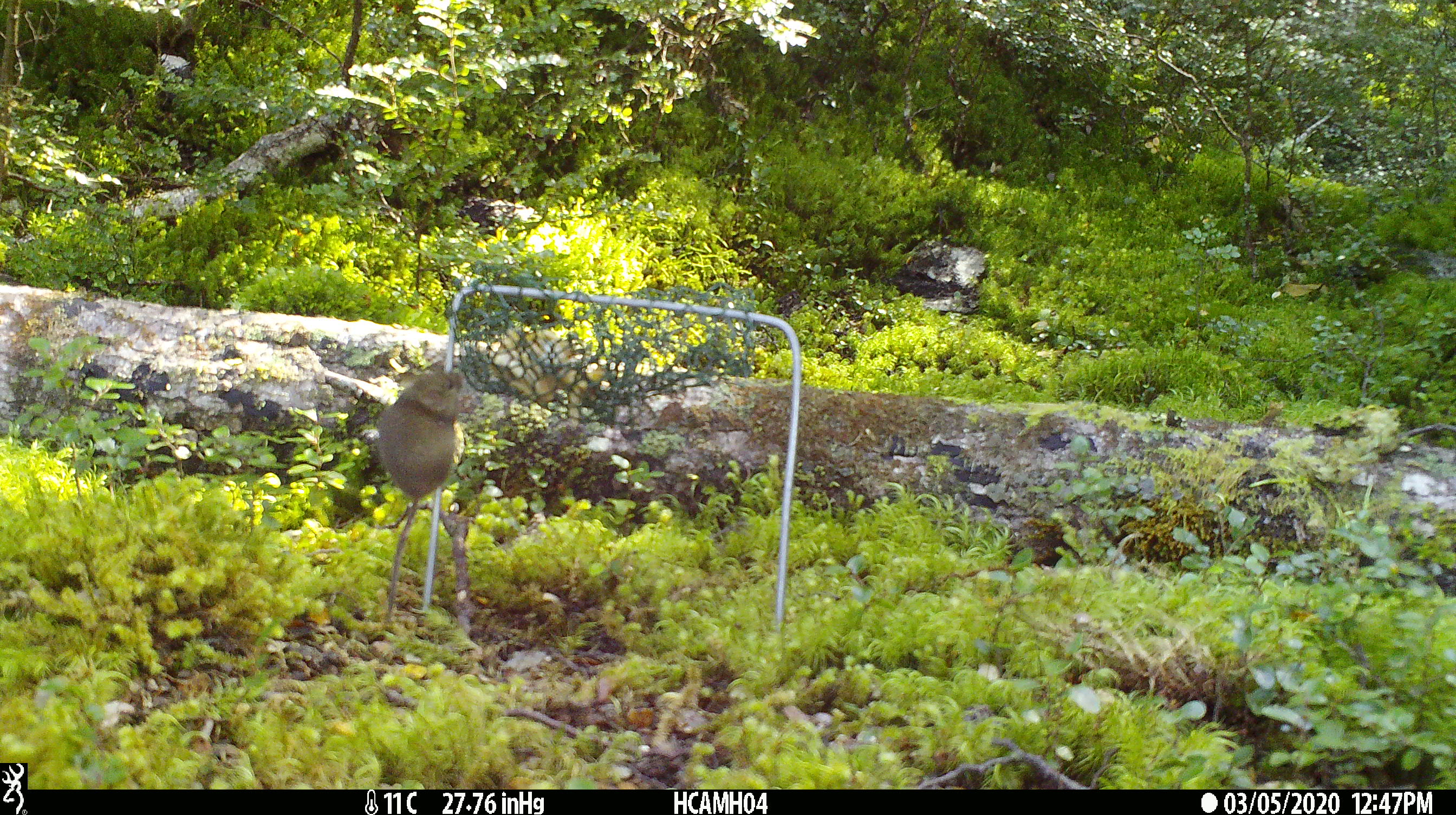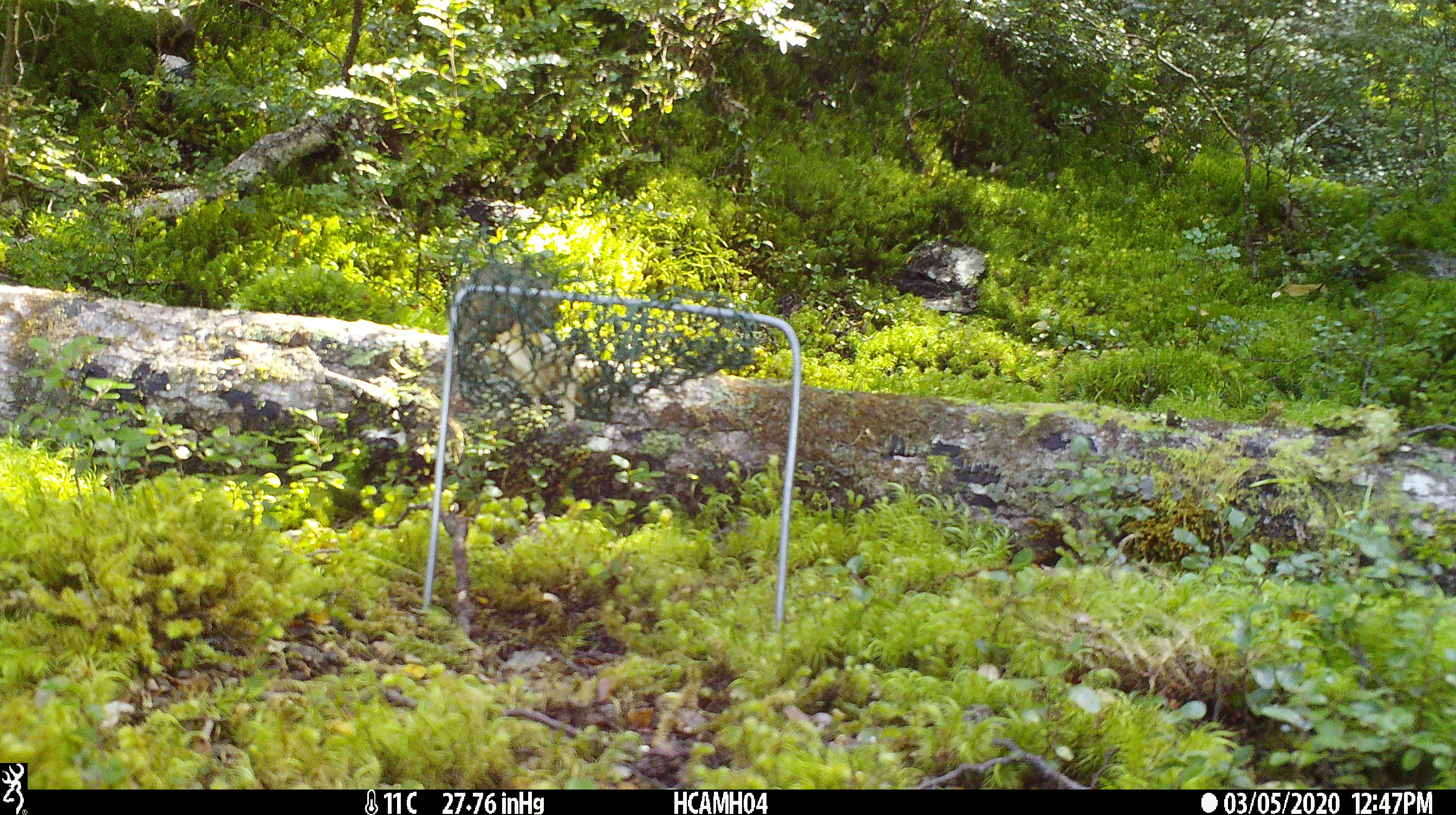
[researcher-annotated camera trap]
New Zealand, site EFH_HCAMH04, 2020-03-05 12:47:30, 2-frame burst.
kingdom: Animalia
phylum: Chordata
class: Mammalia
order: Rodentia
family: Muridae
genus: Mus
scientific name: Mus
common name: mouse